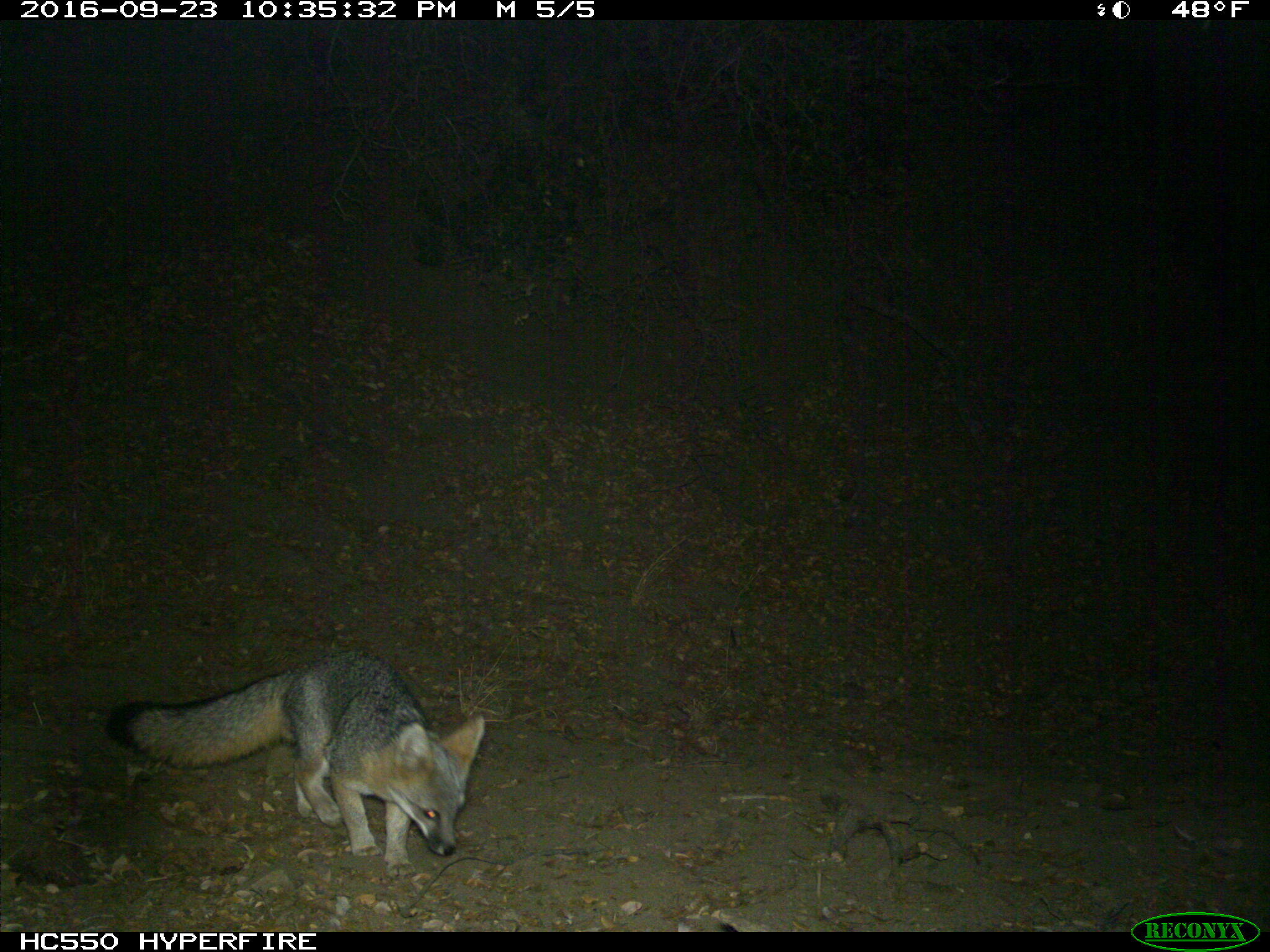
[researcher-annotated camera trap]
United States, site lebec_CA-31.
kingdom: Animalia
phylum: Chordata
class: Mammalia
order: Carnivora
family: Canidae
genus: Urocyon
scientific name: Urocyon cinereoargenteus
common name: gray fox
Urocyon cinereoargenteus (gray fox).